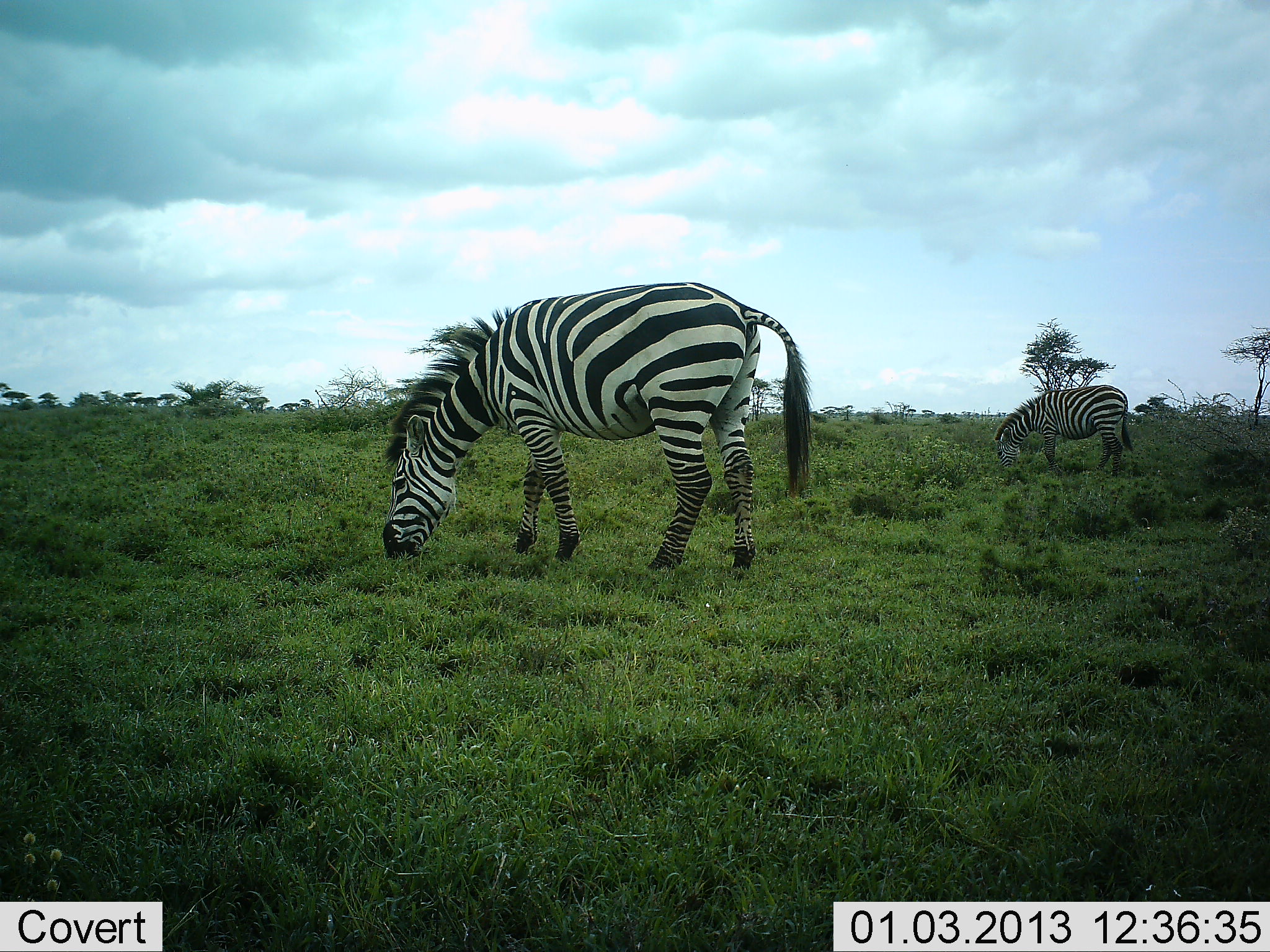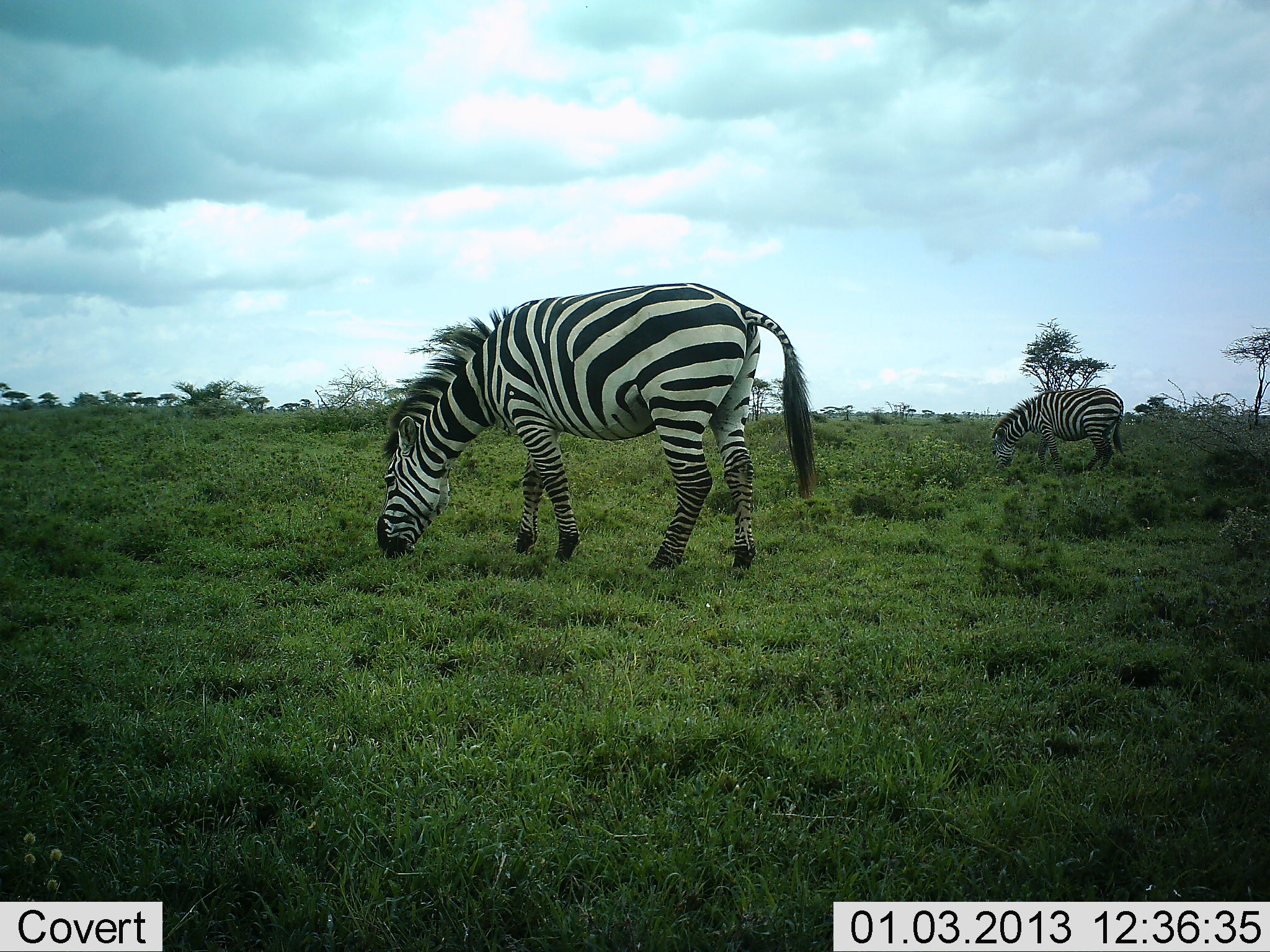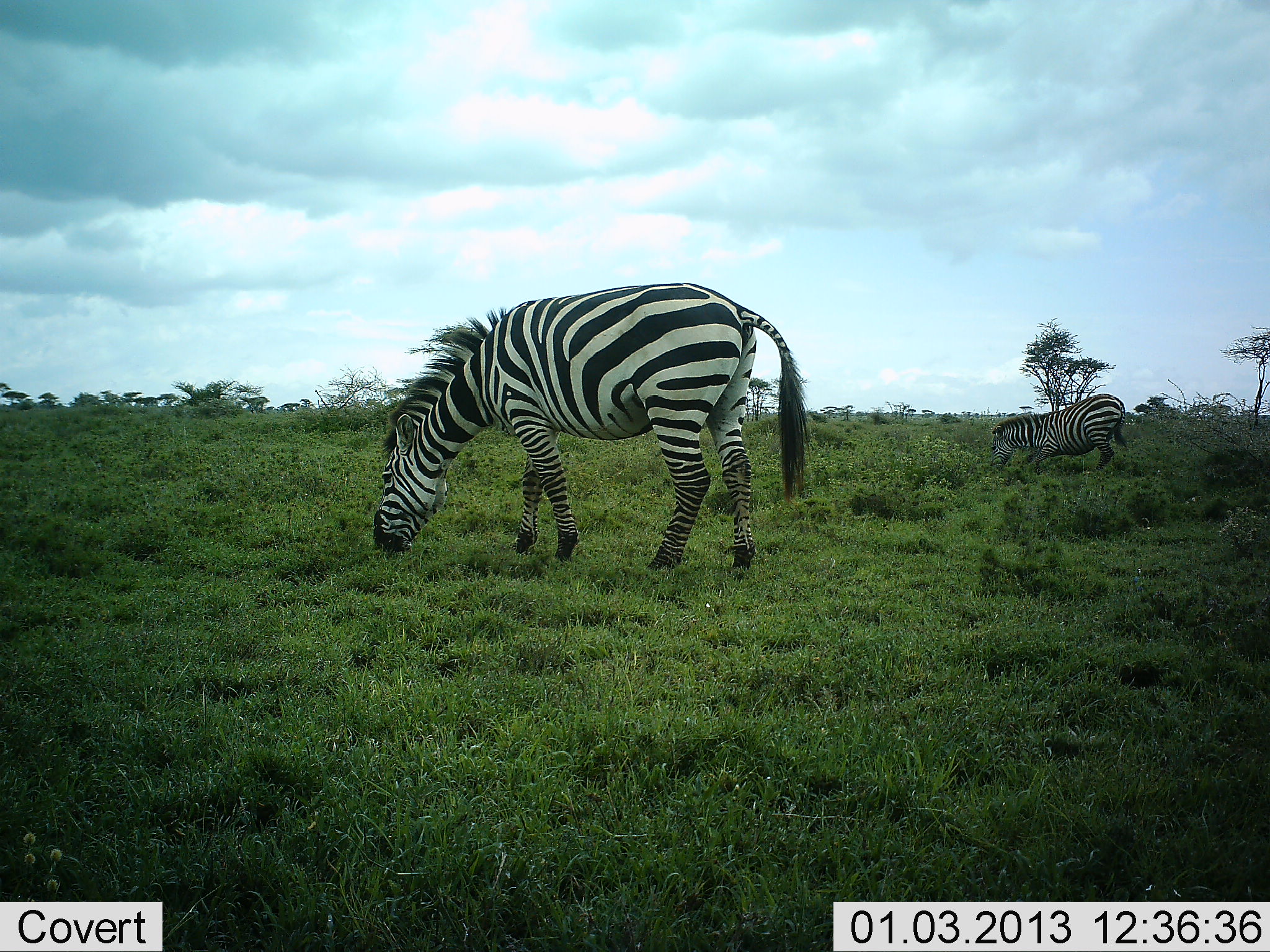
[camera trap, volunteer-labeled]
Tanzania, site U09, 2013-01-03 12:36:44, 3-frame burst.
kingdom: Animalia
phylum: Chordata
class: Mammalia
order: Perissodactyla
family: Equidae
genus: Equus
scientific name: Equus quagga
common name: plains zebra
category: zebra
Zebra (plains zebra) (Equus quagga), count 2. Behavior (volunteer vote fractions): standing 20%, resting 20%, moving 10%, interacting 0%. Young present (vote fraction): 0%. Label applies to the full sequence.